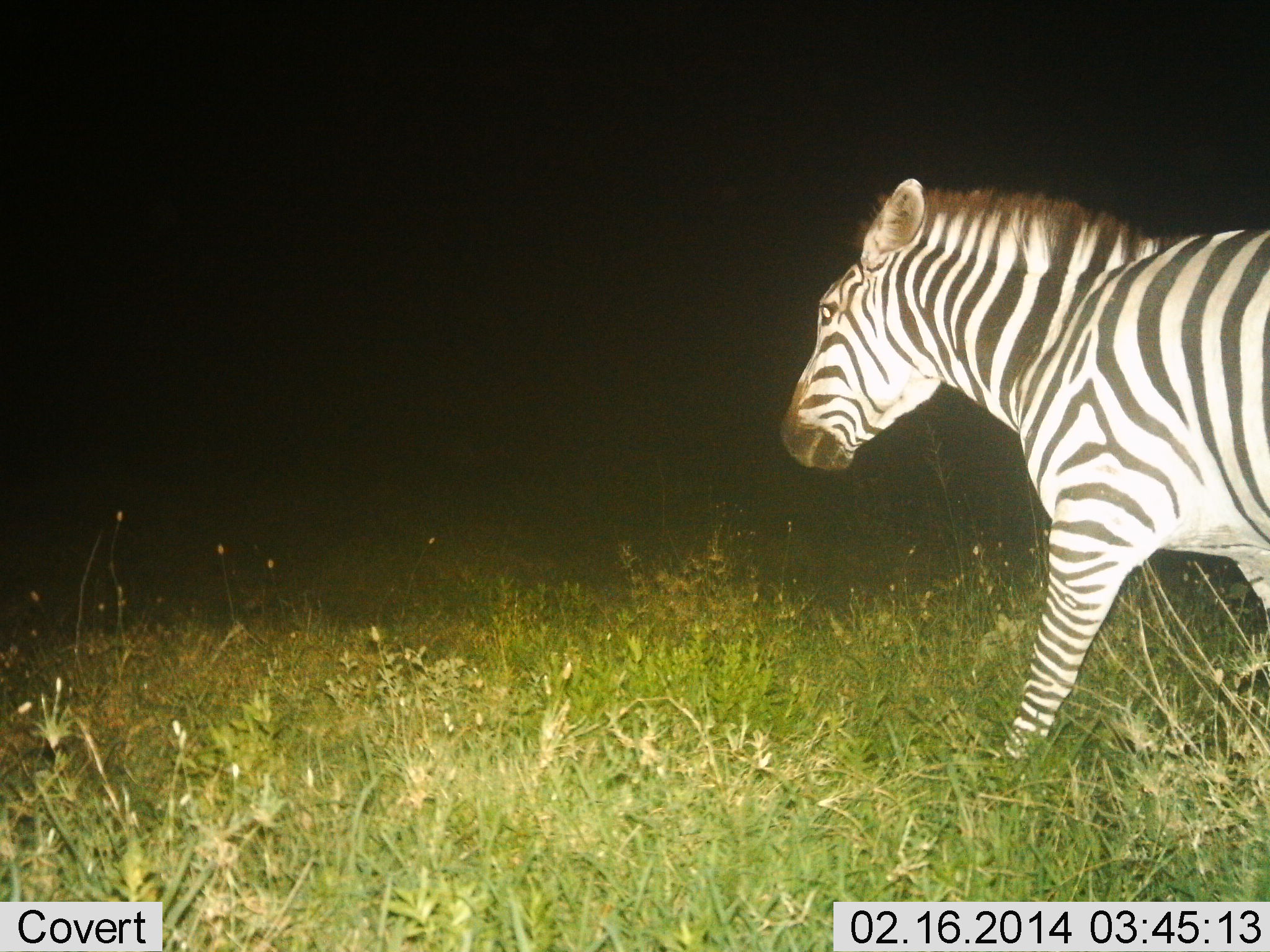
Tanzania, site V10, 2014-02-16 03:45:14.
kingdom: Animalia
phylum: Chordata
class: Mammalia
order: Perissodactyla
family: Equidae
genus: Equus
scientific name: Equus quagga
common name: plains zebra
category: zebra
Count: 1.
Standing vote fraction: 10%.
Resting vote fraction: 10%.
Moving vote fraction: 100%.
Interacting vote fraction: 0%.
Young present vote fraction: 0%.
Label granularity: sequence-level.